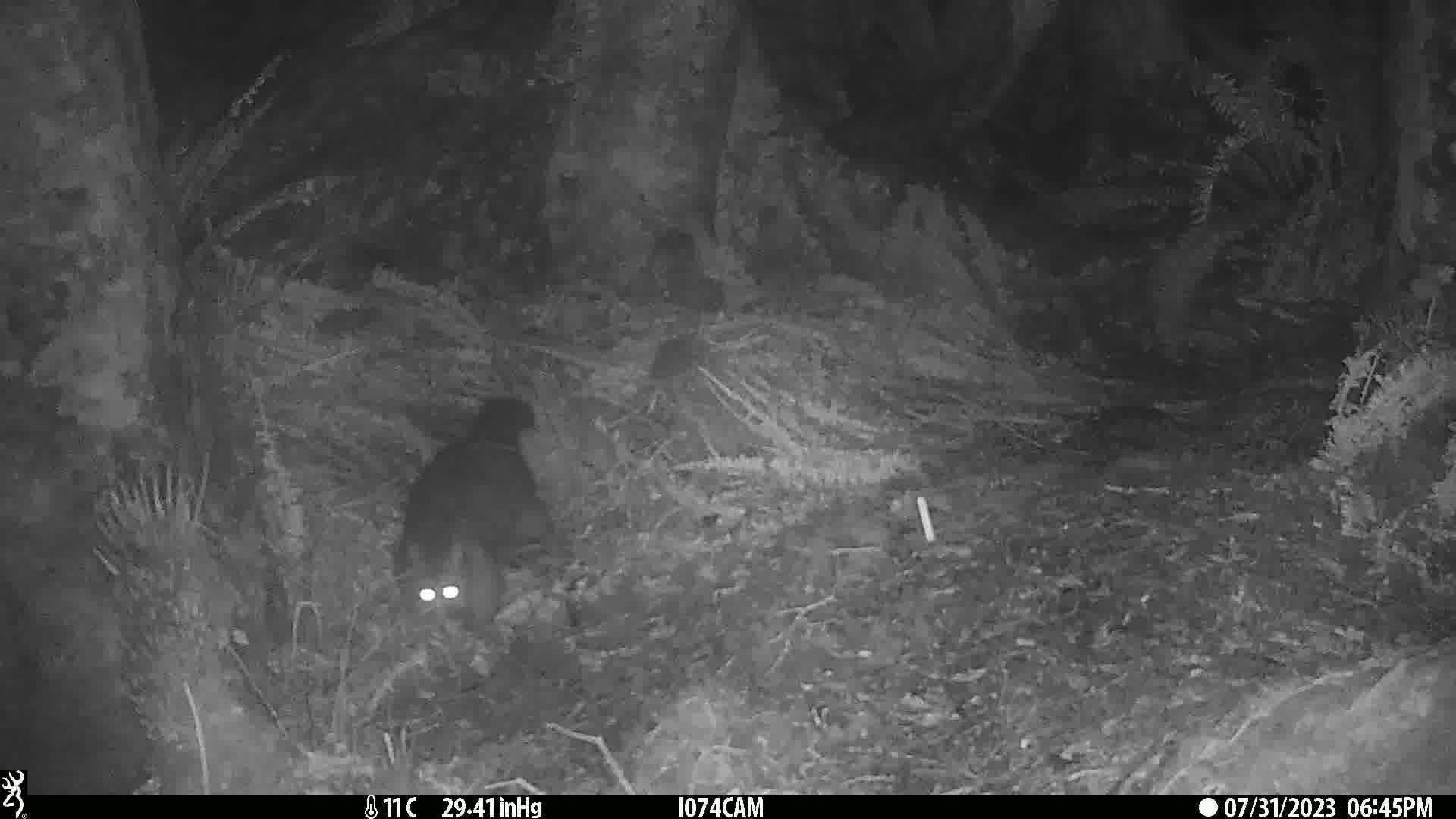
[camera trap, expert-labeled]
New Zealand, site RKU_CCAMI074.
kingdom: Animalia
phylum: Chordata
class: Mammalia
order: Diprotodontia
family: Phalangeridae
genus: Trichosurus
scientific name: Trichosurus vulpecula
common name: common brushtail possum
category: possum